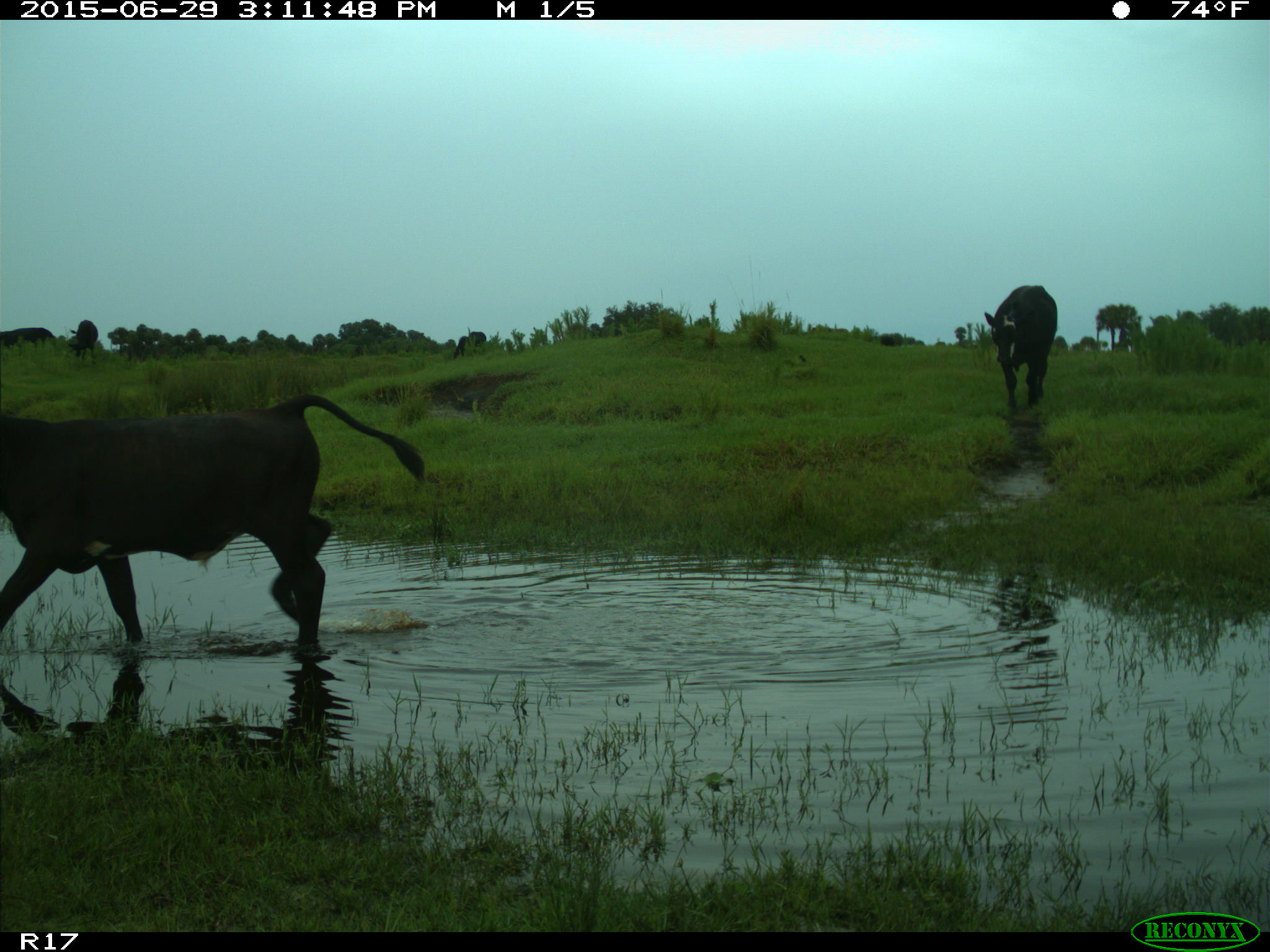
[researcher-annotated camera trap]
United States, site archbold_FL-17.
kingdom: Animalia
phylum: Chordata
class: Mammalia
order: Artiodactyla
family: Bovidae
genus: Bos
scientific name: Bos taurus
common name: domestic cow